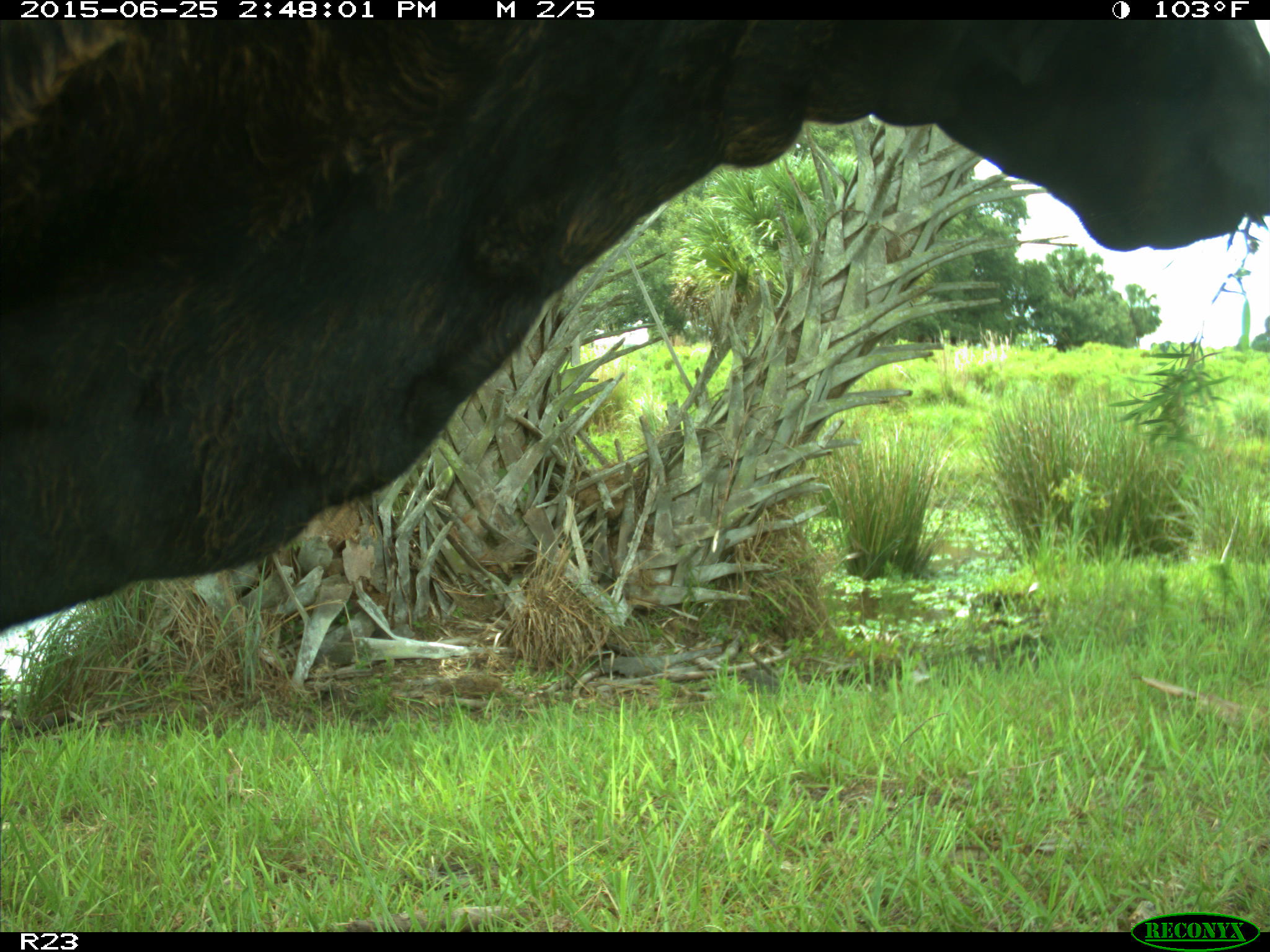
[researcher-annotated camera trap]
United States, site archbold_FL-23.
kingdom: Animalia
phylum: Chordata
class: Mammalia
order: Artiodactyla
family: Bovidae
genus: Bos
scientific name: Bos taurus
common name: domestic cow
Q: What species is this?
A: Bos taurus (domestic cow).